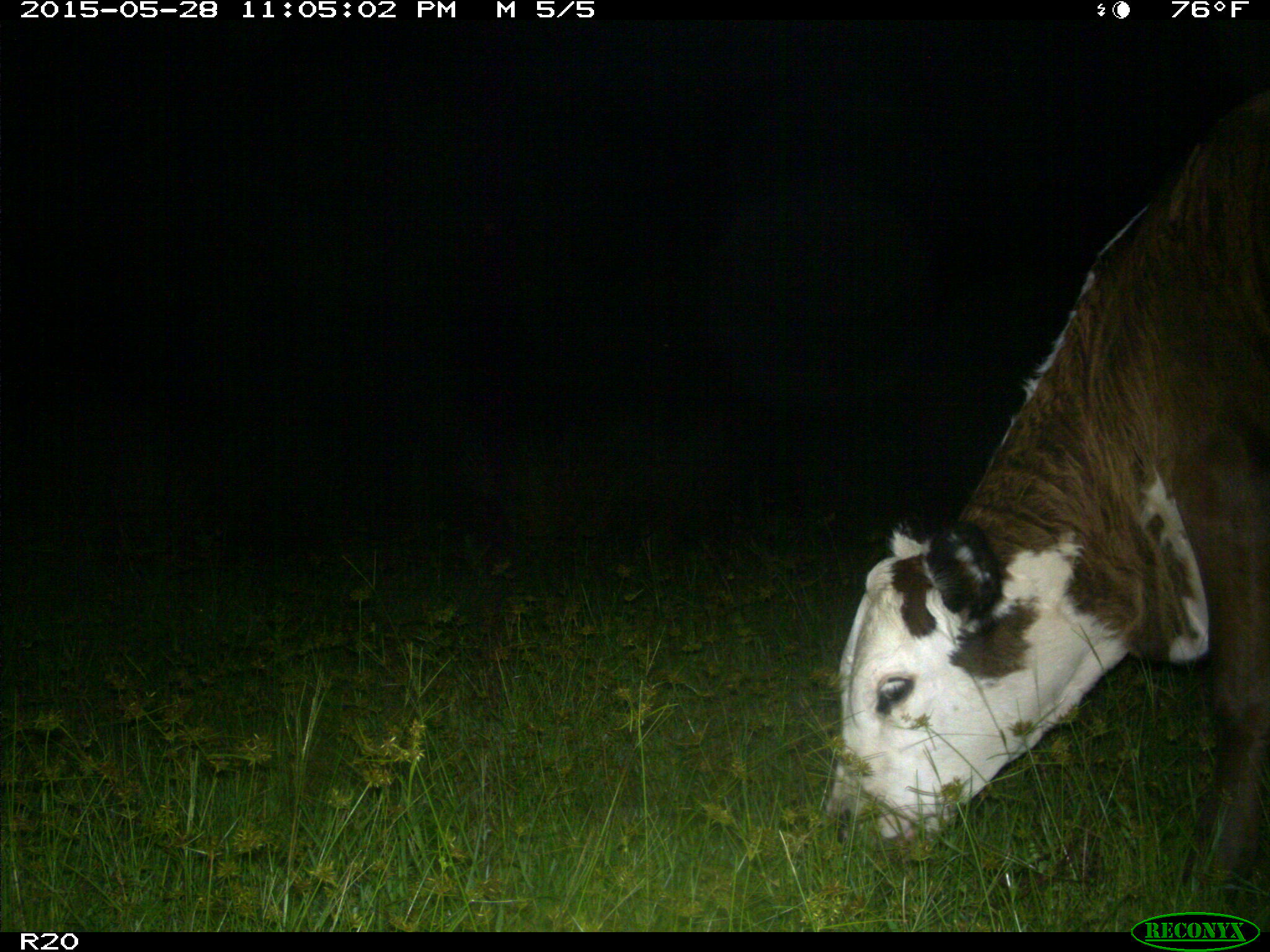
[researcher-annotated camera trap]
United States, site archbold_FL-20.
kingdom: Animalia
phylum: Chordata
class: Mammalia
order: Artiodactyla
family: Bovidae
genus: Bos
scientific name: Bos taurus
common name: domestic cow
Bos taurus (domestic cow).